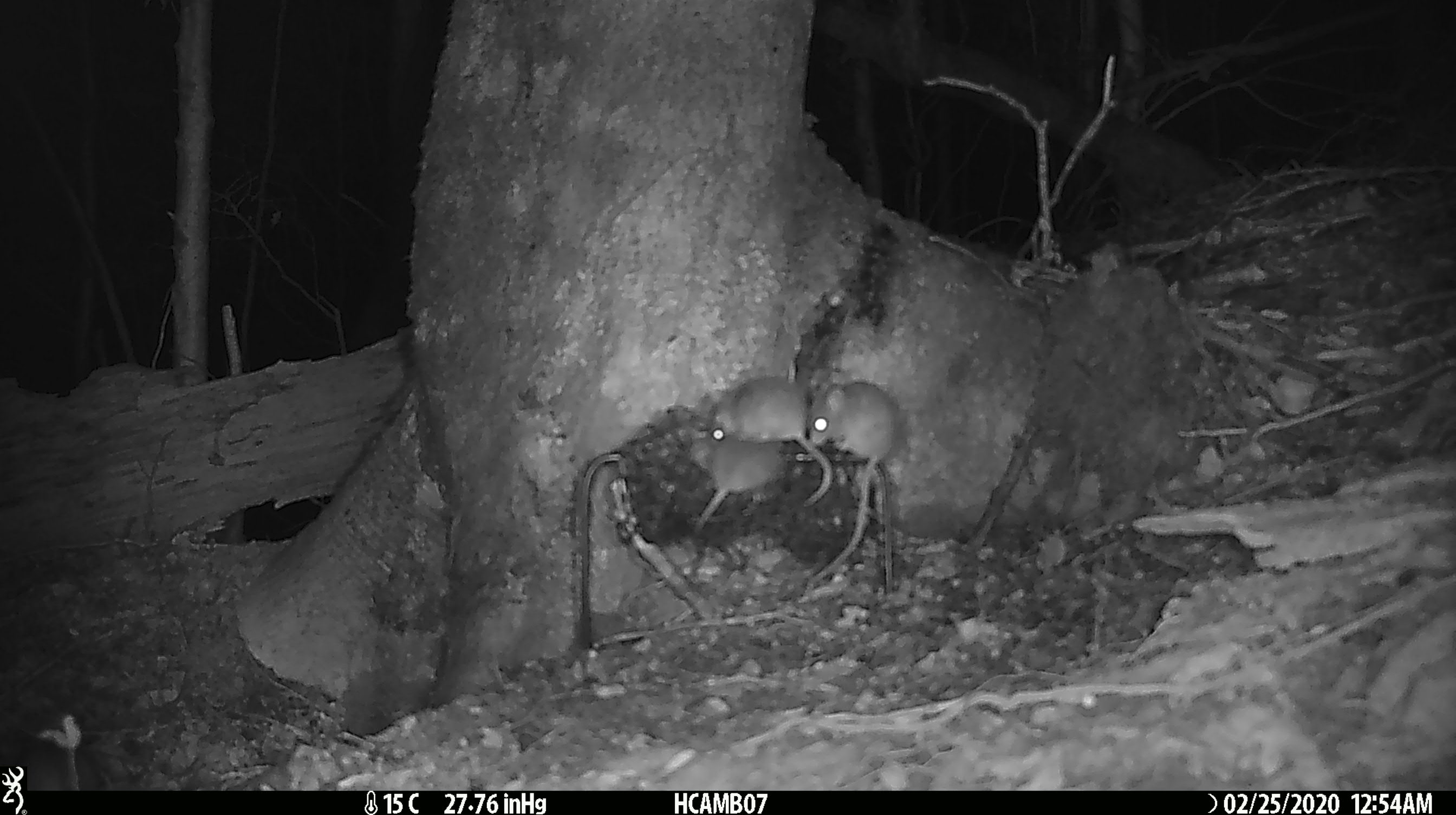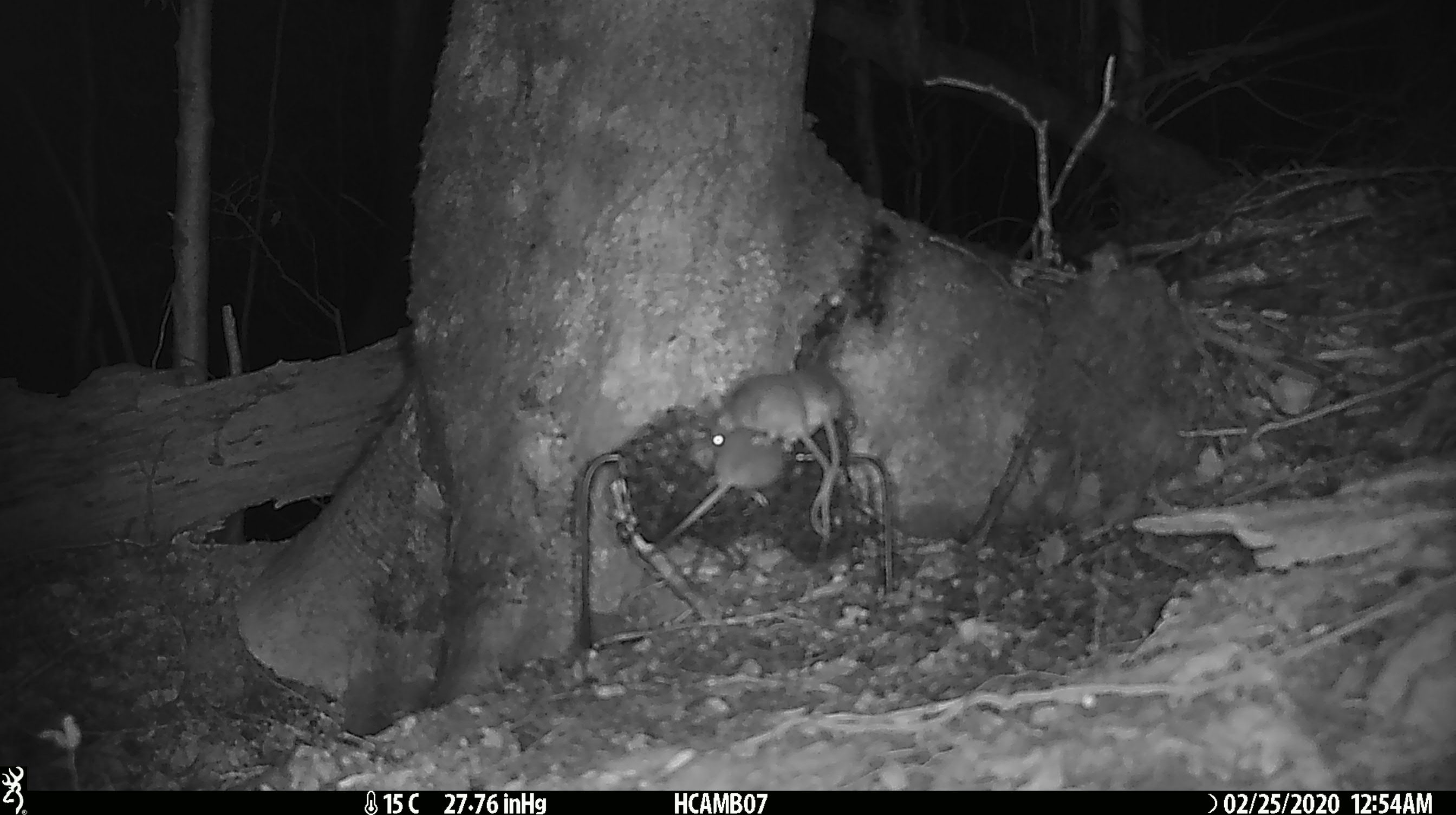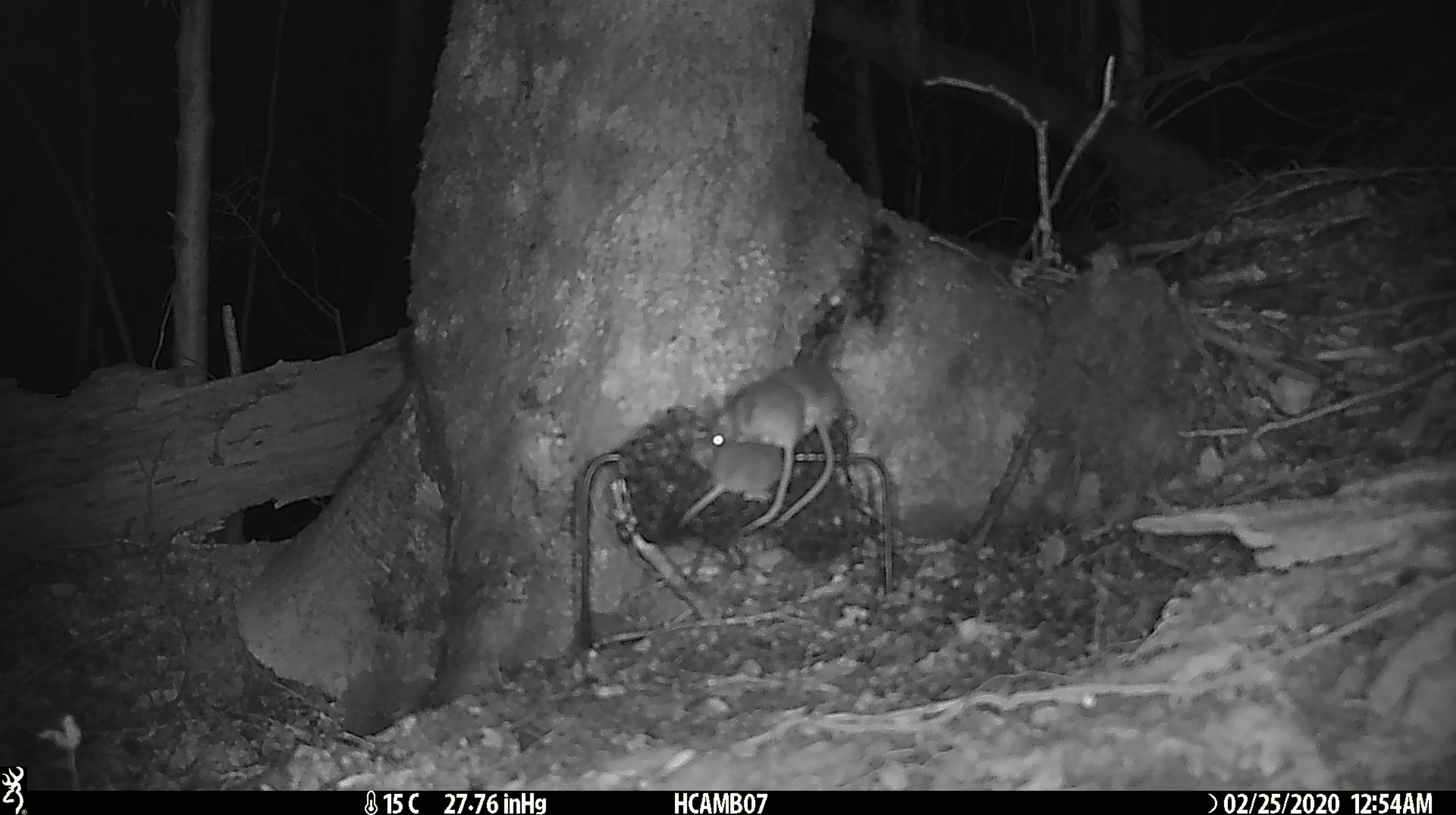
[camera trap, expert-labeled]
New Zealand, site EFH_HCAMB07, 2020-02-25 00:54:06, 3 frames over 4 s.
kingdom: Animalia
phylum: Chordata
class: Mammalia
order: Rodentia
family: Muridae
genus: Mus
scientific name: Mus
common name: mouse